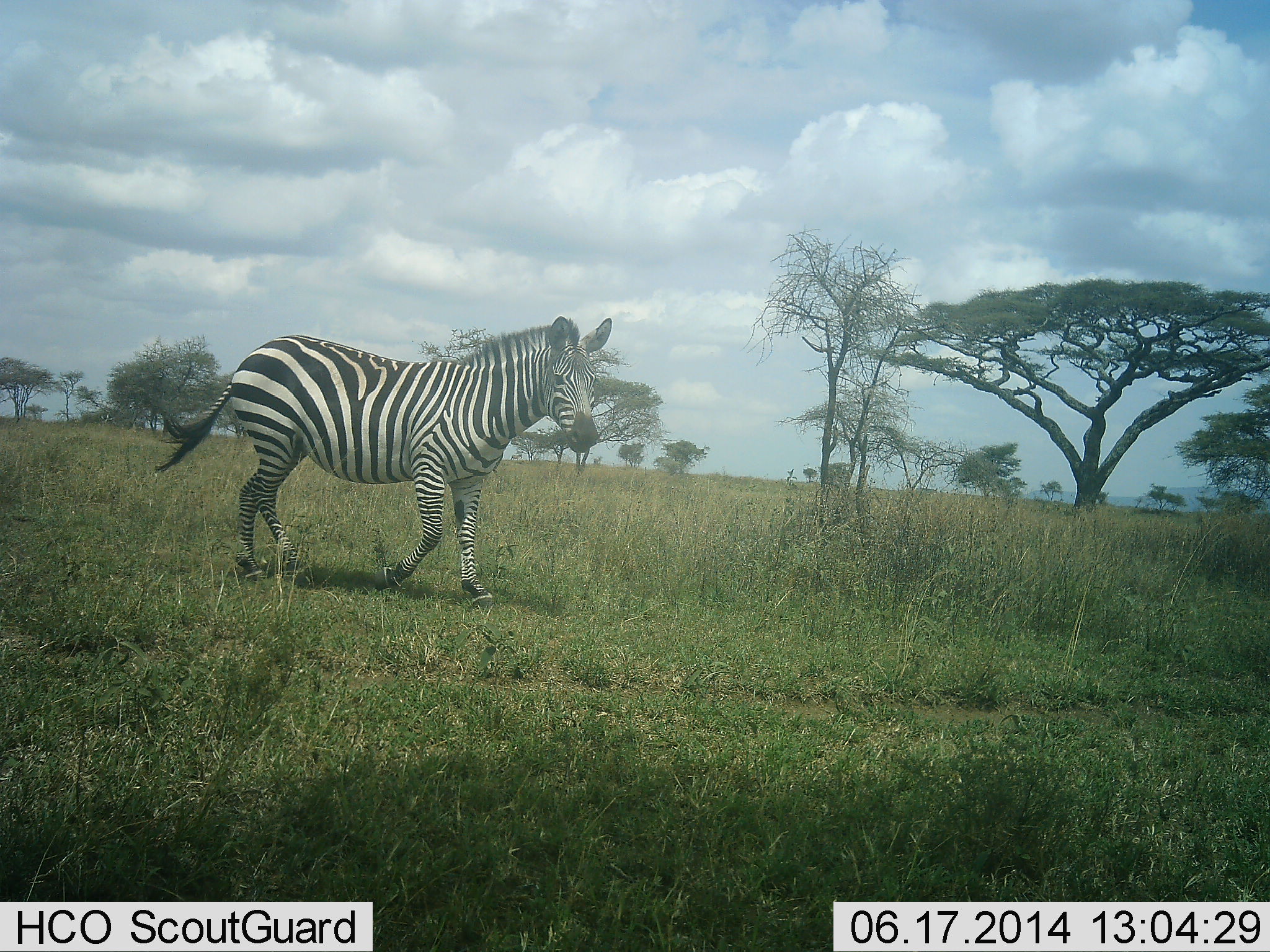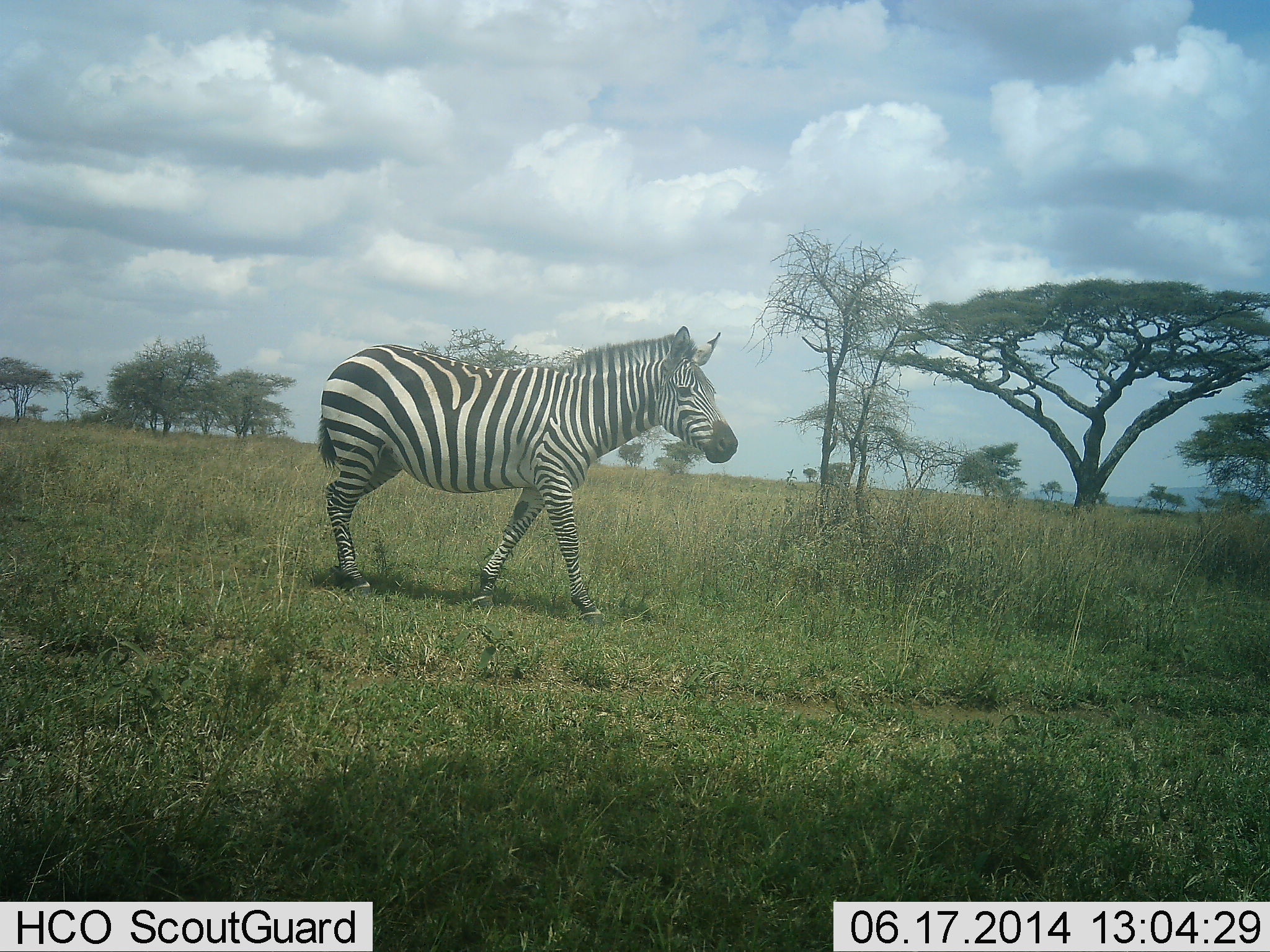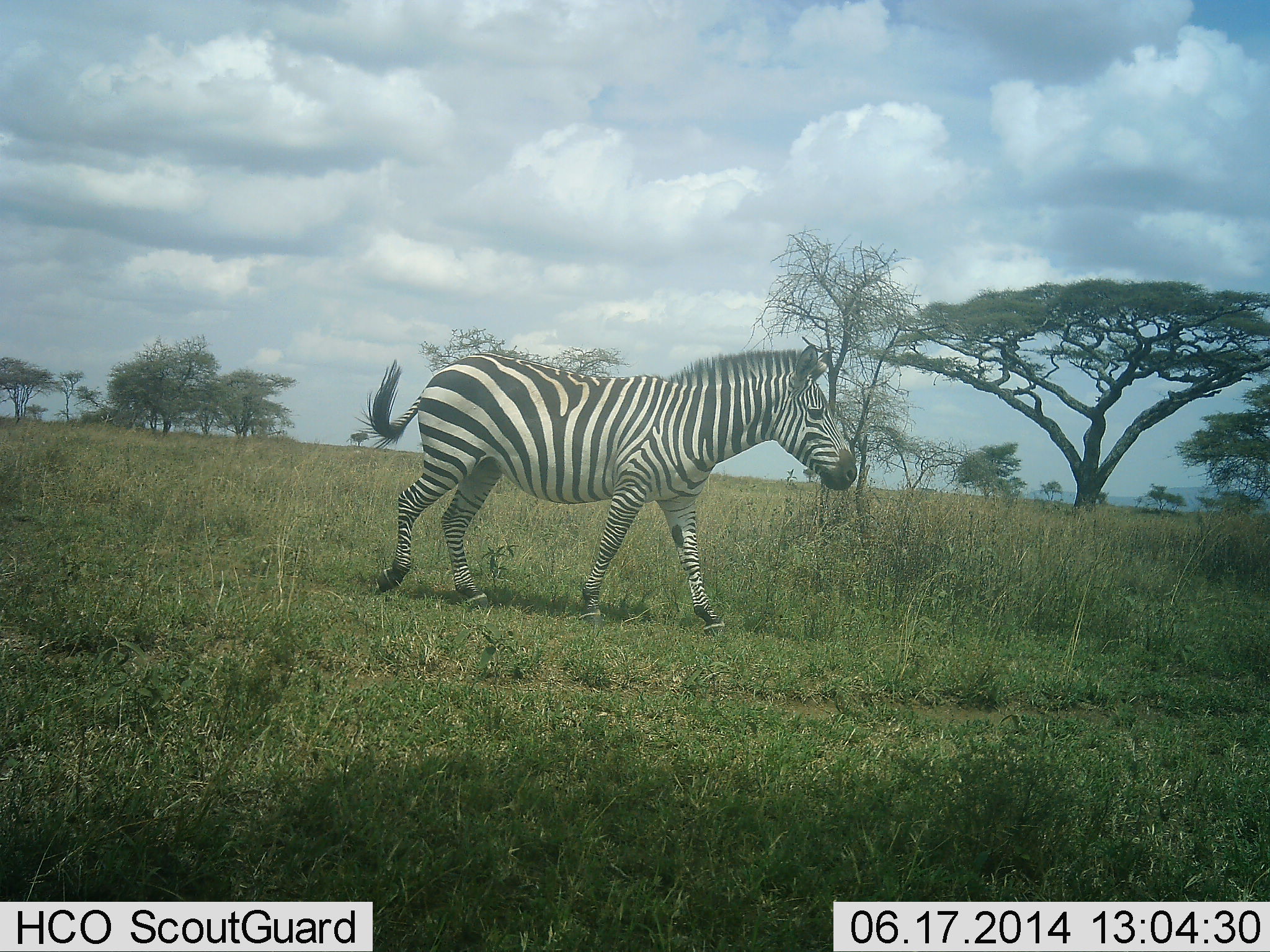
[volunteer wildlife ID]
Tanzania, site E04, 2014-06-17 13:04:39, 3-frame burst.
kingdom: Animalia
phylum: Chordata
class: Mammalia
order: Perissodactyla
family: Equidae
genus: Equus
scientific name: Equus quagga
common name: plains zebra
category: zebra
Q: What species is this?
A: Zebra (plains zebra) (Equus quagga).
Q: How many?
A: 1.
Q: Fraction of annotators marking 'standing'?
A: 0%.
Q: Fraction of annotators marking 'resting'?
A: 0%.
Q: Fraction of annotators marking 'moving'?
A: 100%.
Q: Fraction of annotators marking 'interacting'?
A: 0%.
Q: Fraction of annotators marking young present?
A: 0%.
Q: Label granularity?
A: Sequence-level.